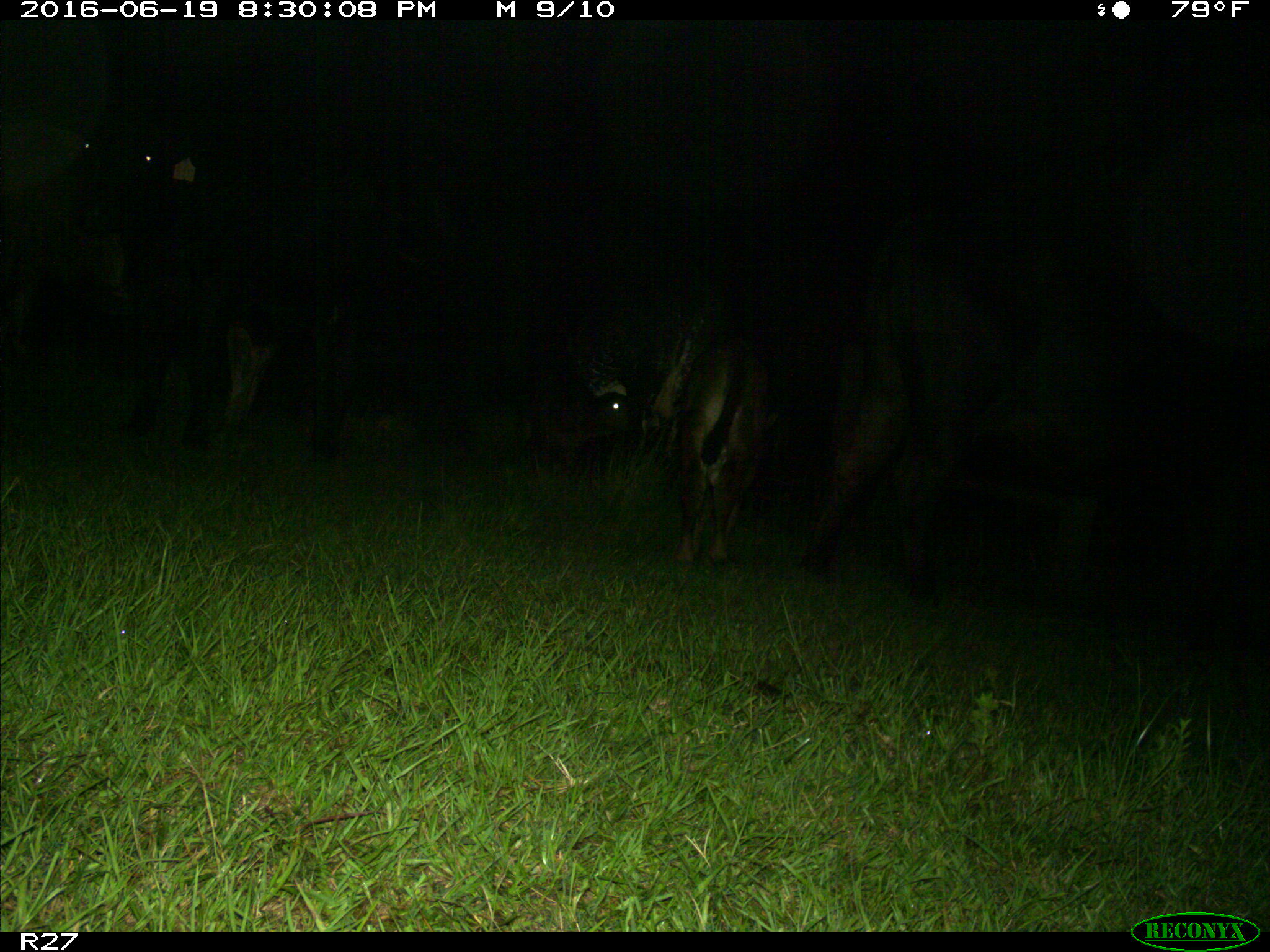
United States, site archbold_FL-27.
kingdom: Animalia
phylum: Chordata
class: Mammalia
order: Artiodactyla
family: Bovidae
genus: Bos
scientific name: Bos taurus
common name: domestic cow